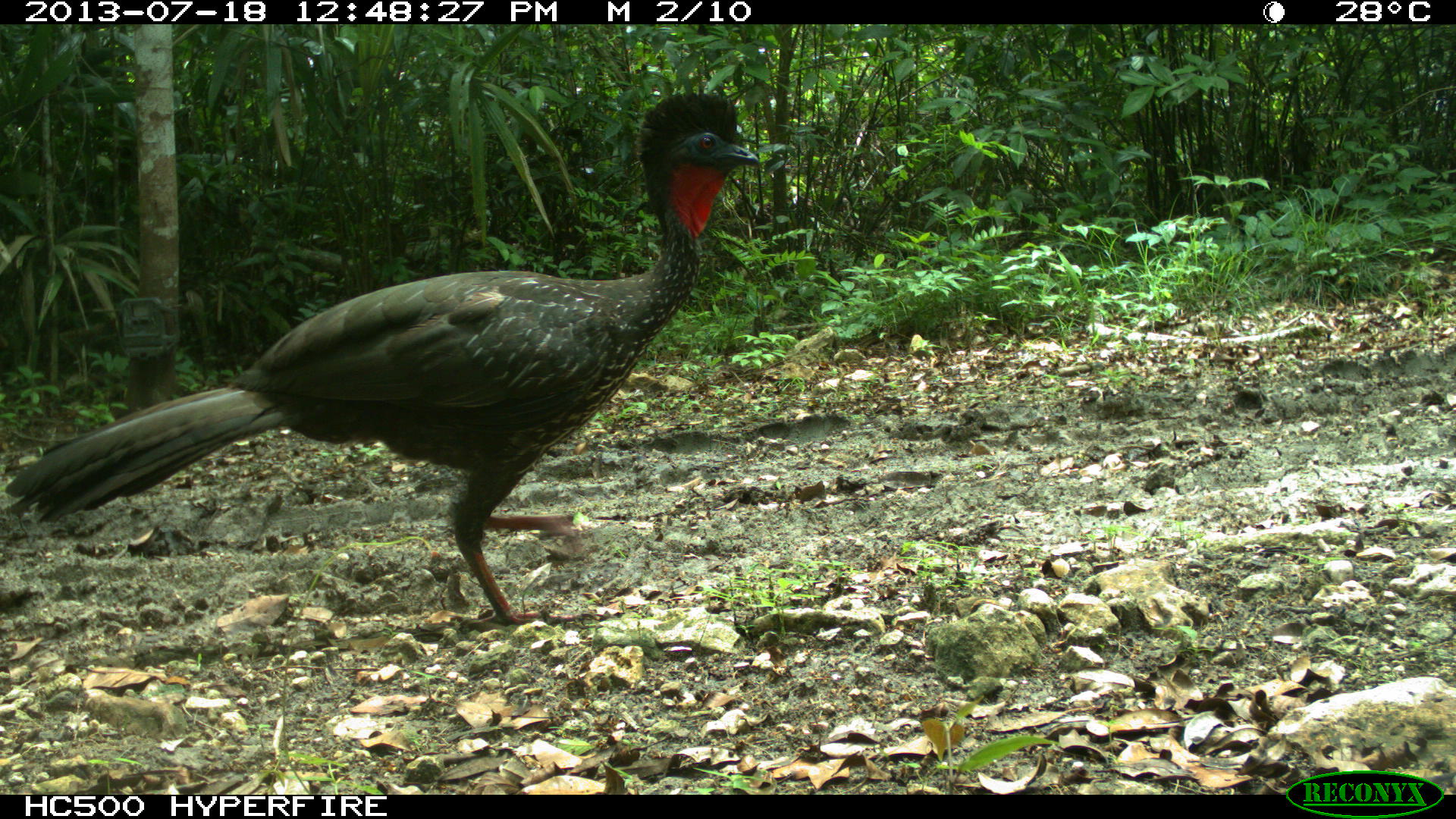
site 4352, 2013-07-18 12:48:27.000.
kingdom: Animalia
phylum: Chordata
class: Aves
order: Galliformes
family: Cracidae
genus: Penelope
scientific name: Penelope purpurascens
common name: crested guan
Penelope purpurascens (crested guan), count 1.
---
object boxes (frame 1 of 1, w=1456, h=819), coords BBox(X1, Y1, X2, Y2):
penelope purpurascens: BBox(2, 90, 764, 625)